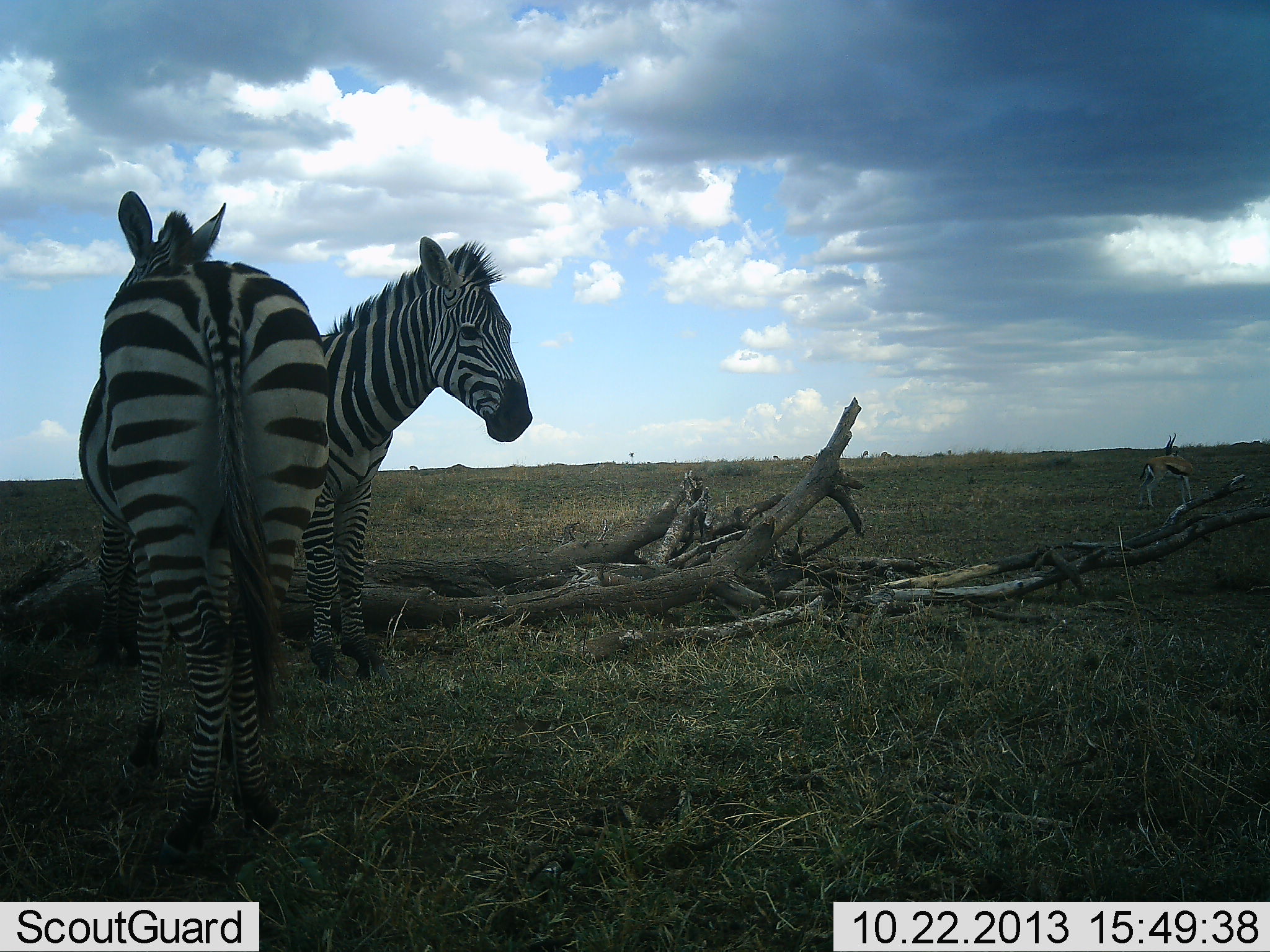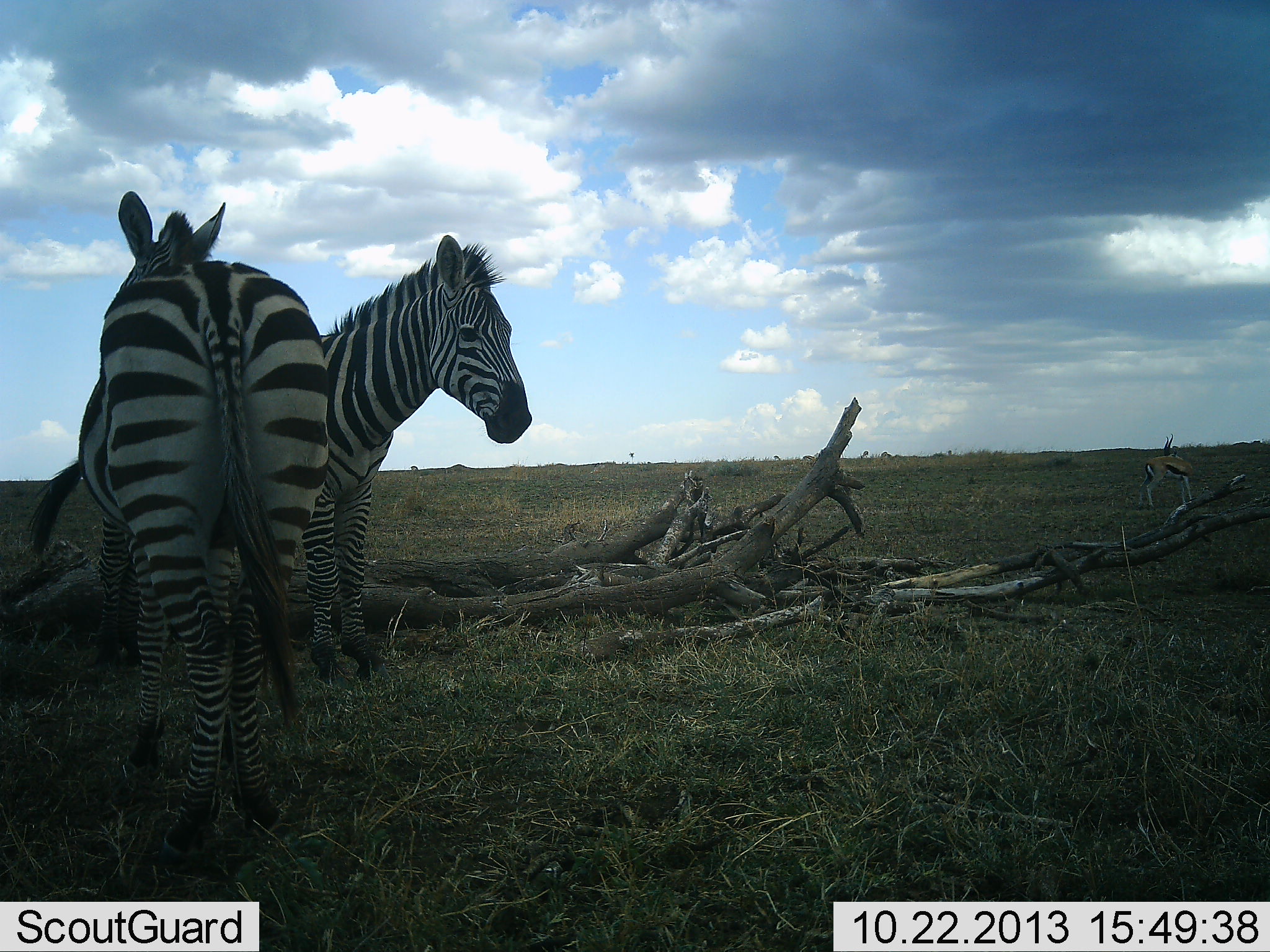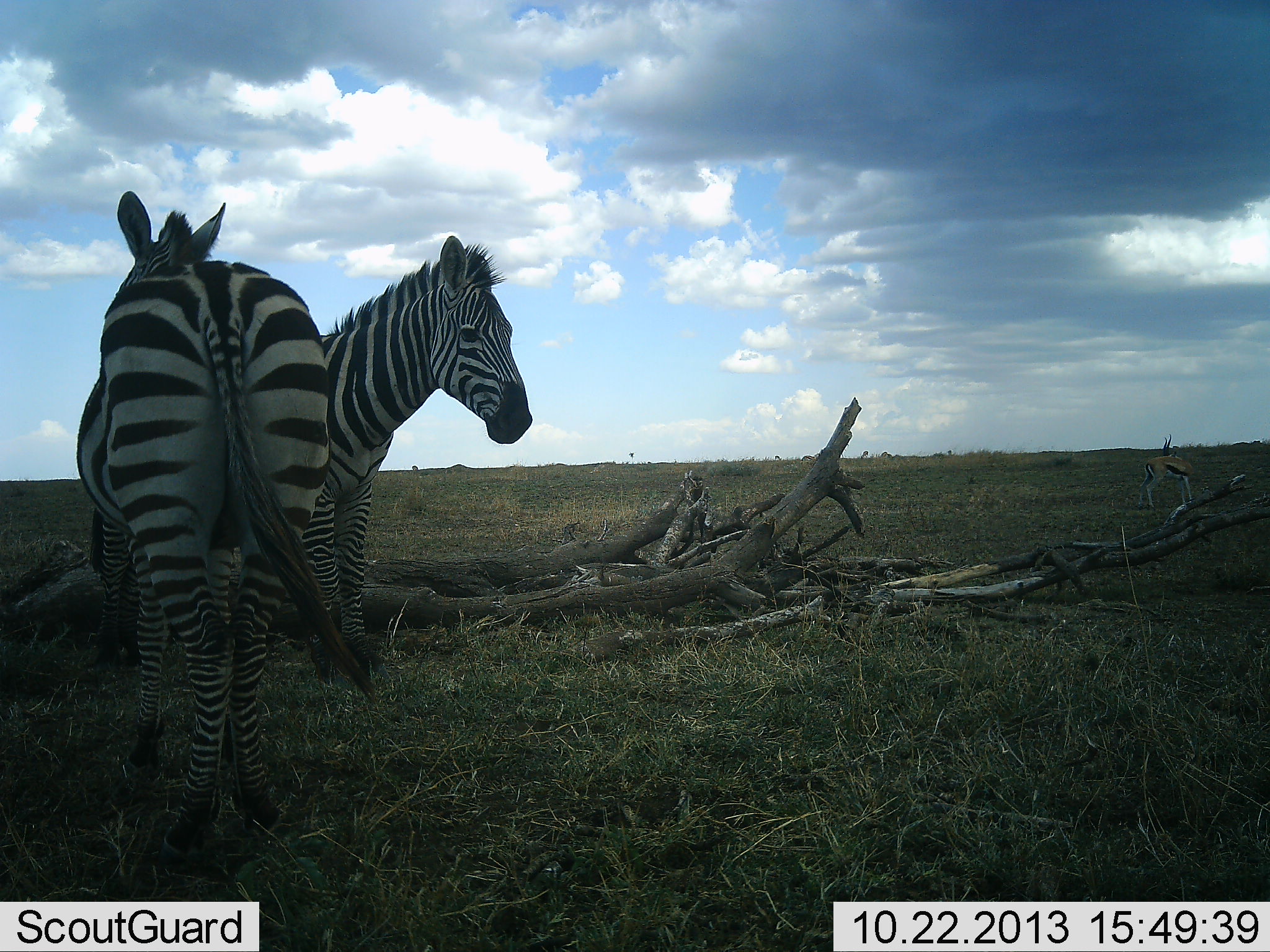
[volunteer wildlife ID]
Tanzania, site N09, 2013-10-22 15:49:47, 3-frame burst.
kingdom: Animalia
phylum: Chordata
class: Mammalia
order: Perissodactyla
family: Equidae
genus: Equus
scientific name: Equus quagga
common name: plains zebra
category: zebra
Zebra (plains zebra) (Equus quagga), count 2. Behavior (volunteer vote fractions): standing 97%, resting 6%, moving 3%, interacting 6%. Young present (vote fraction): 0%. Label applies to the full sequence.